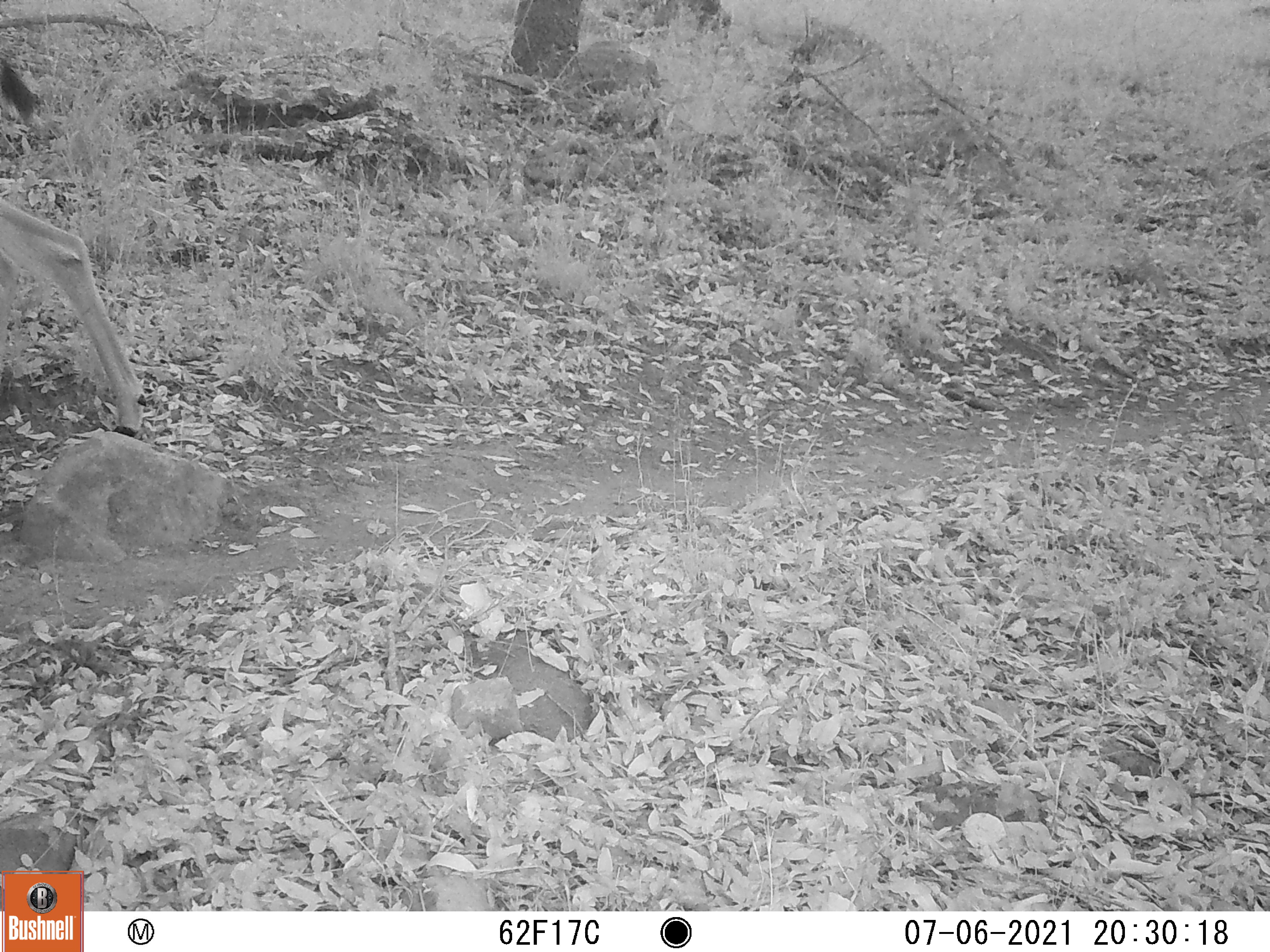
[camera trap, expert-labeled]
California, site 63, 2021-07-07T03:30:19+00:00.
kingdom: Animalia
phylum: Chordata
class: Mammalia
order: Artiodactyla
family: Cervidae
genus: Odocoileus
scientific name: Odocoileus hemionus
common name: mule deer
Mule deer (Odocoileus hemionus).